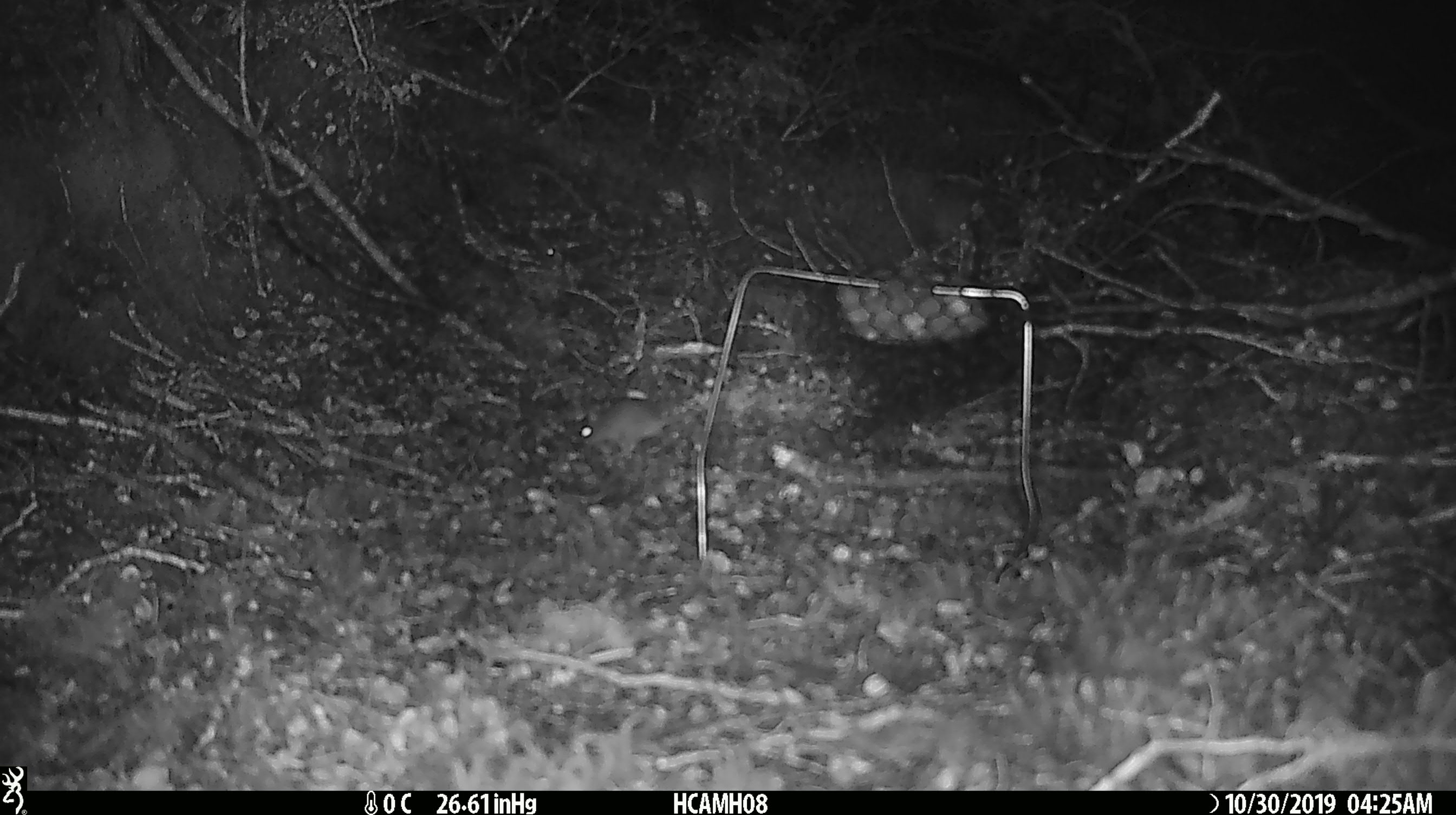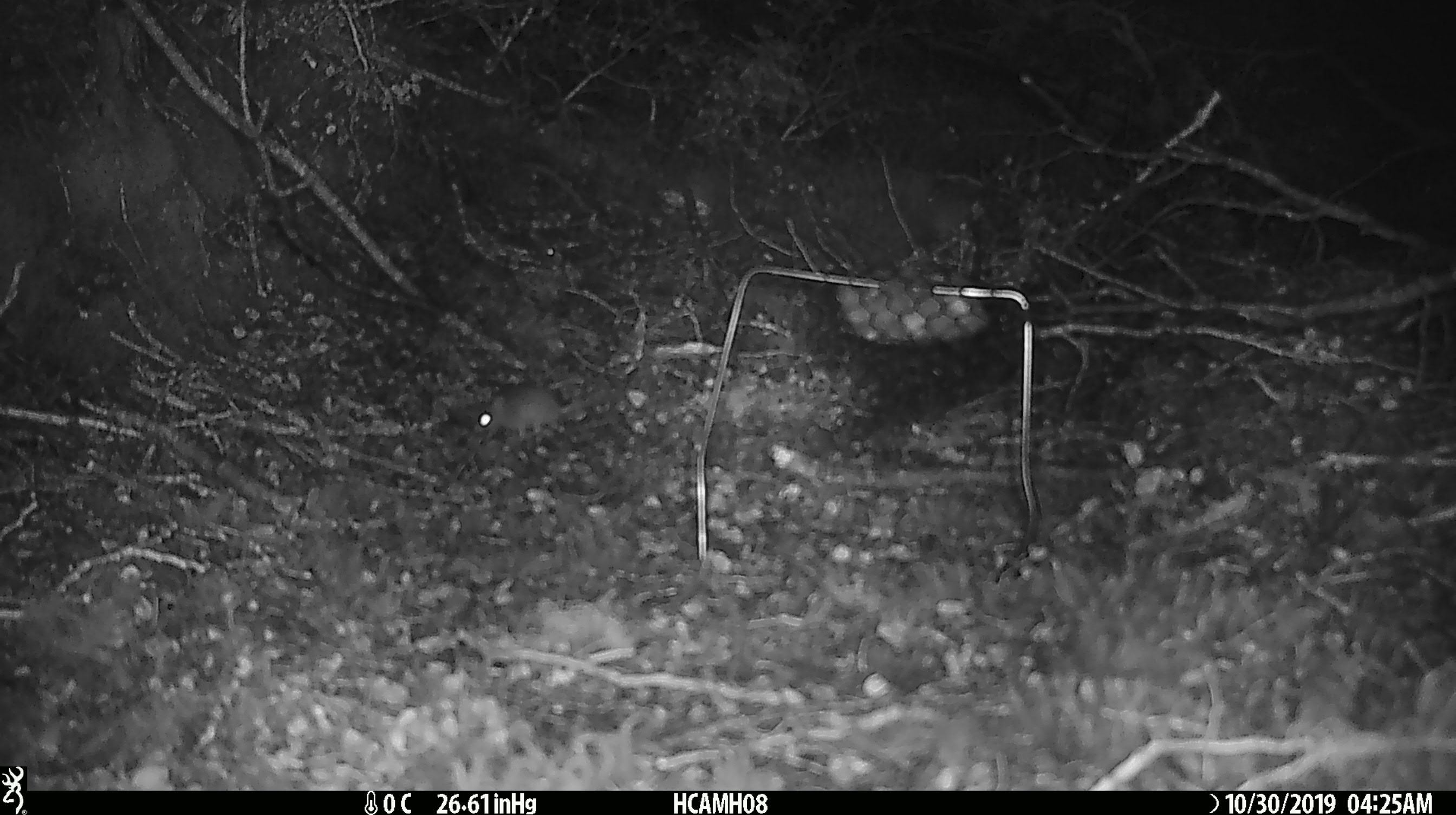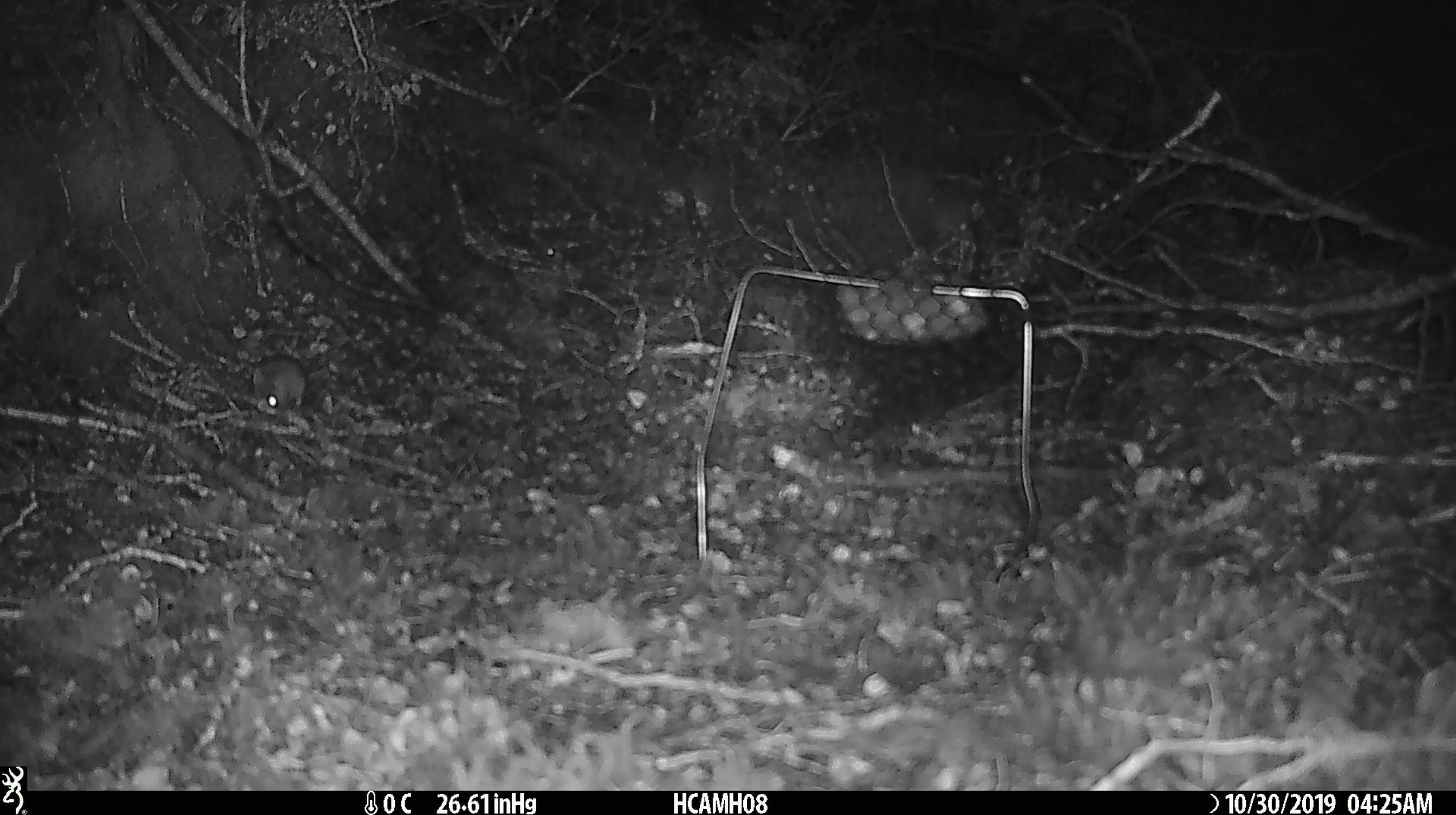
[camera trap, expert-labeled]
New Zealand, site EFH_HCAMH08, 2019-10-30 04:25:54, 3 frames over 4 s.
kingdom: Animalia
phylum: Chordata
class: Mammalia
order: Rodentia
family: Muridae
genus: Mus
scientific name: Mus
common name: mouse